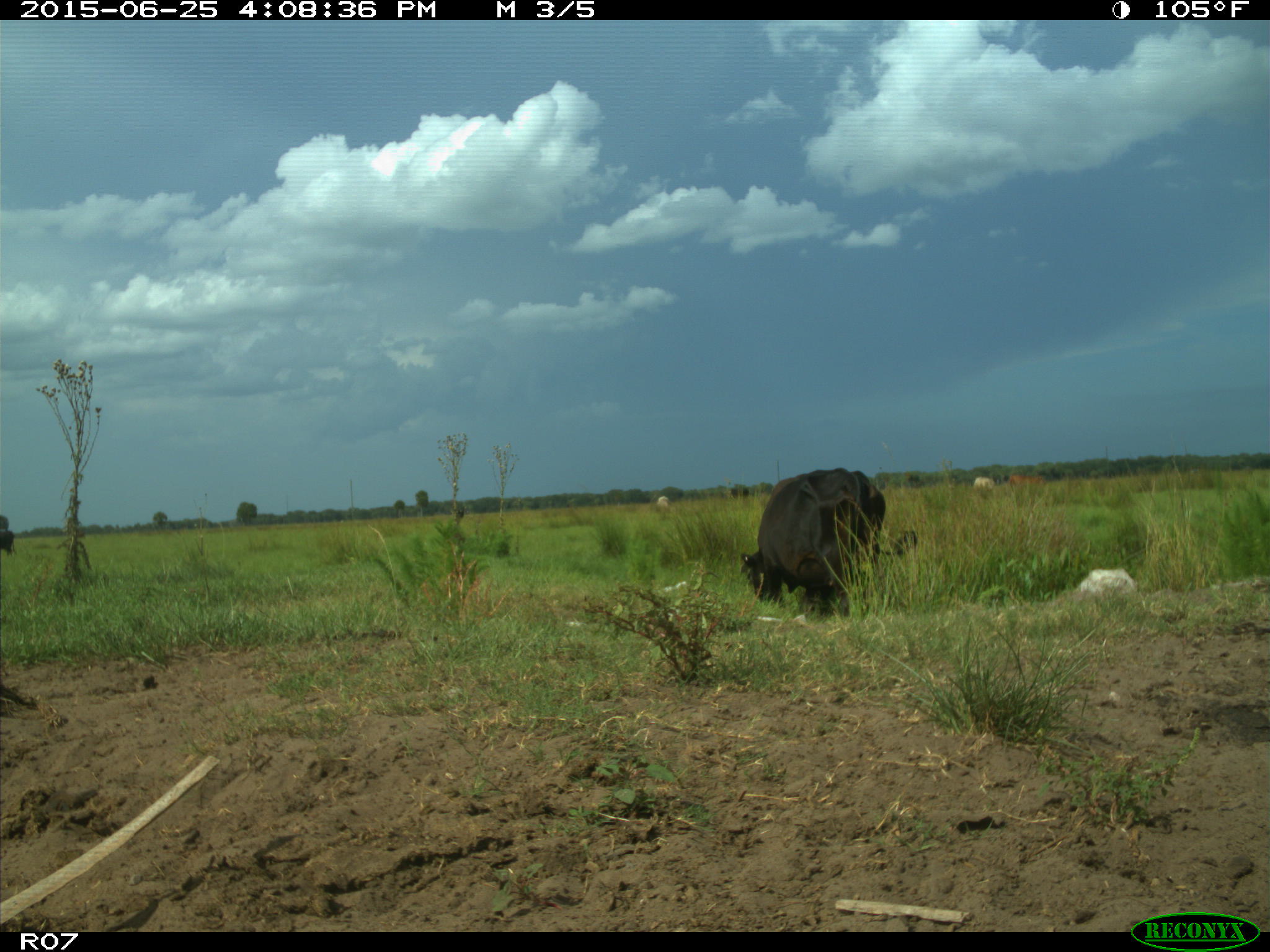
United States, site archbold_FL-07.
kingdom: Animalia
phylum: Chordata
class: Mammalia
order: Artiodactyla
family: Bovidae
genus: Bos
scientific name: Bos taurus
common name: domestic cow